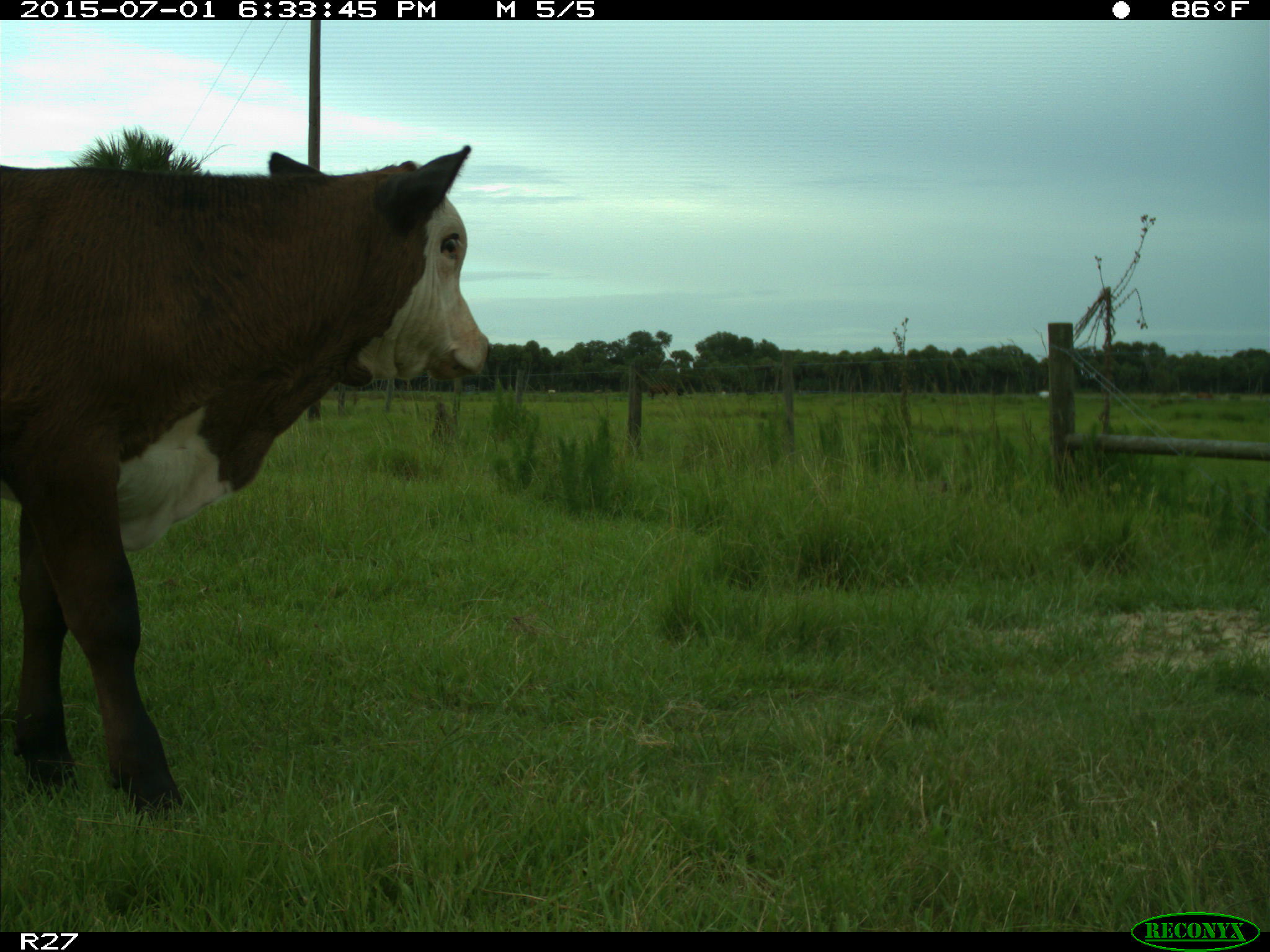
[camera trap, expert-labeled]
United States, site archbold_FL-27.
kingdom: Animalia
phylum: Chordata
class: Mammalia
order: Artiodactyla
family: Bovidae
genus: Bos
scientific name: Bos taurus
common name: domestic cow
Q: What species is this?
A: Bos taurus (domestic cow).